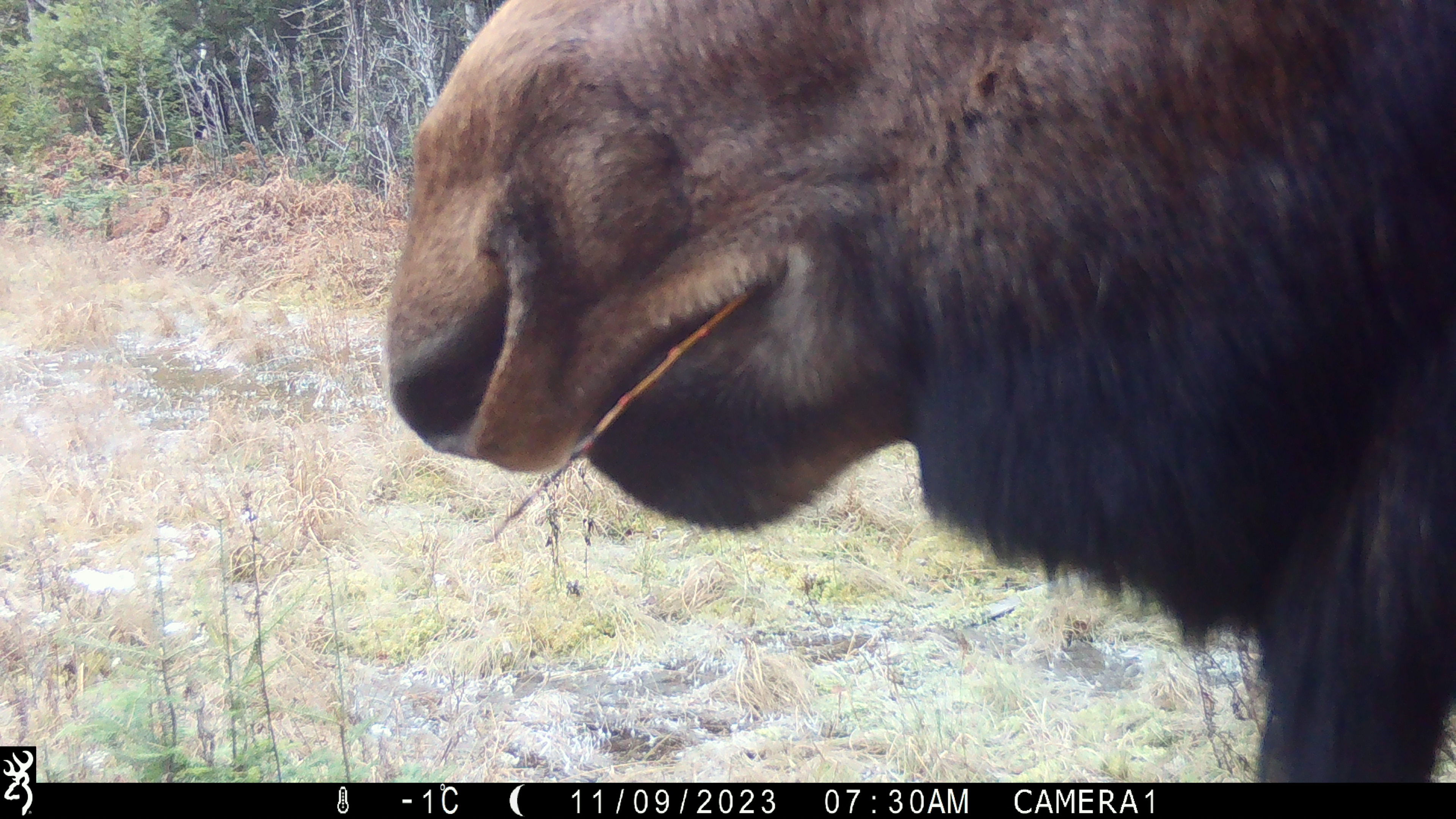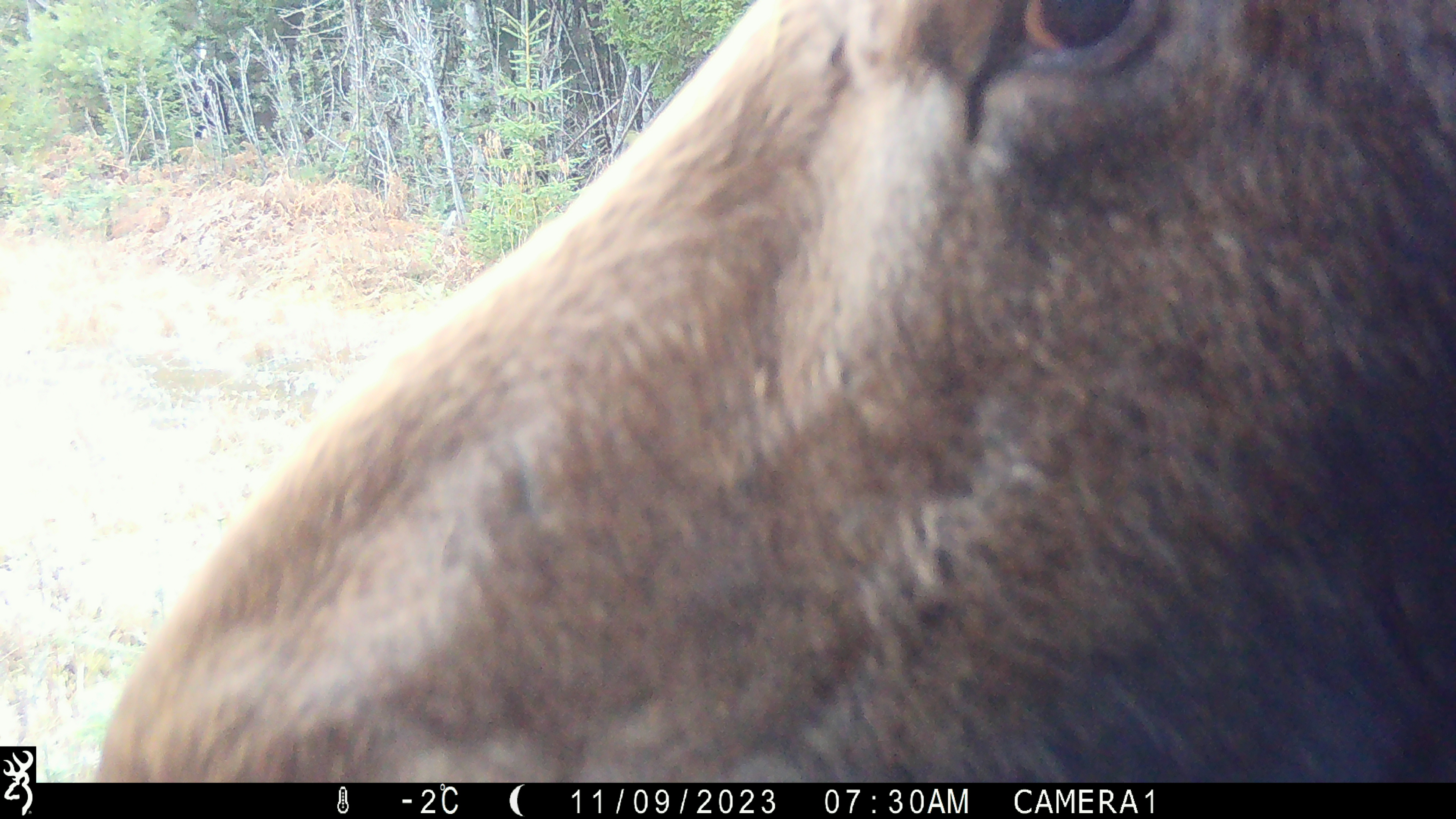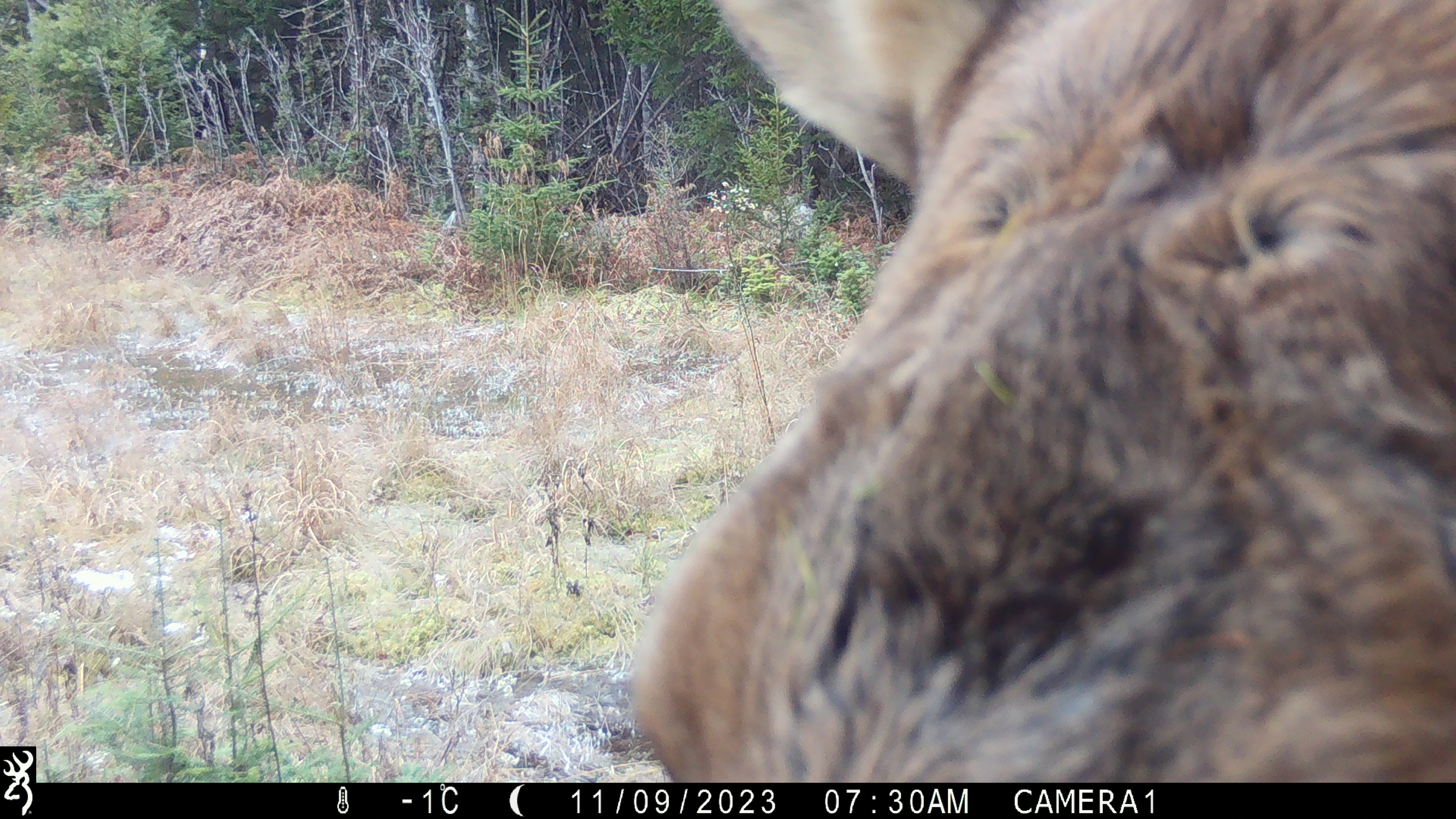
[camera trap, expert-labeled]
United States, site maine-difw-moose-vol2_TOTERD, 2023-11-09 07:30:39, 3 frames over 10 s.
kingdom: Animalia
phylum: Chordata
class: Mammalia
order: Artiodactyla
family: Cervidae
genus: Alces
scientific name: Alces alces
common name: moose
Moose (Alces alces).